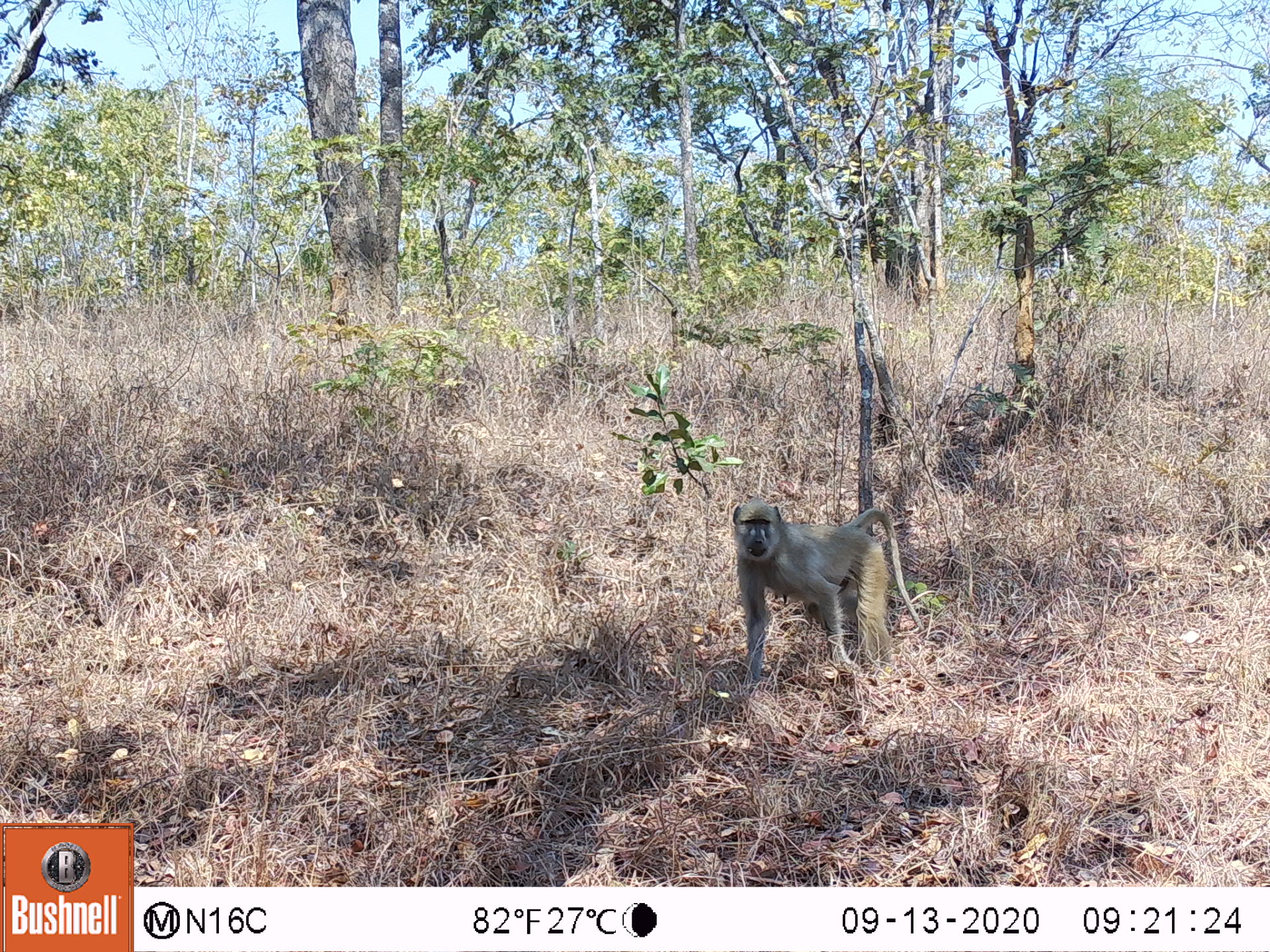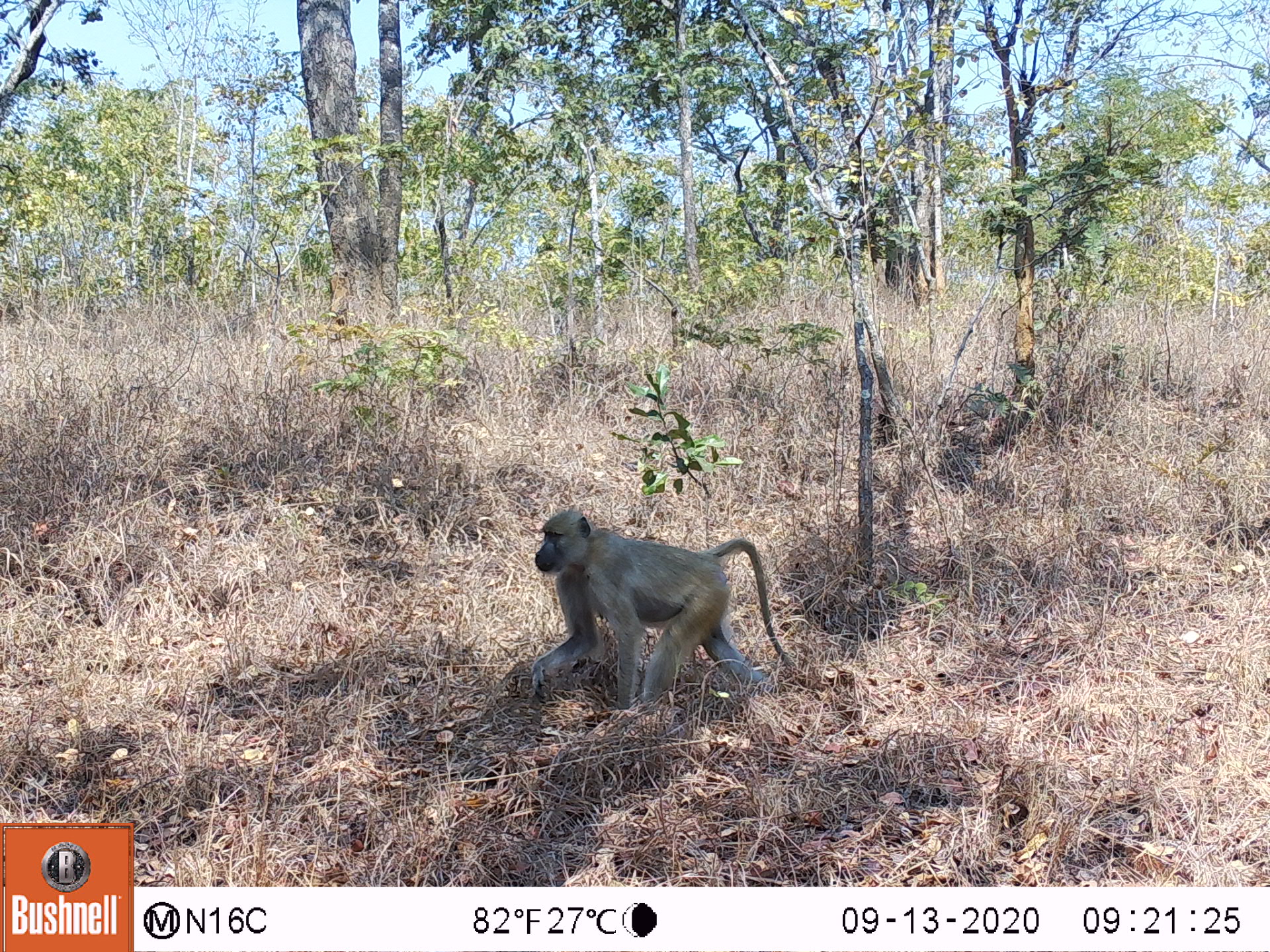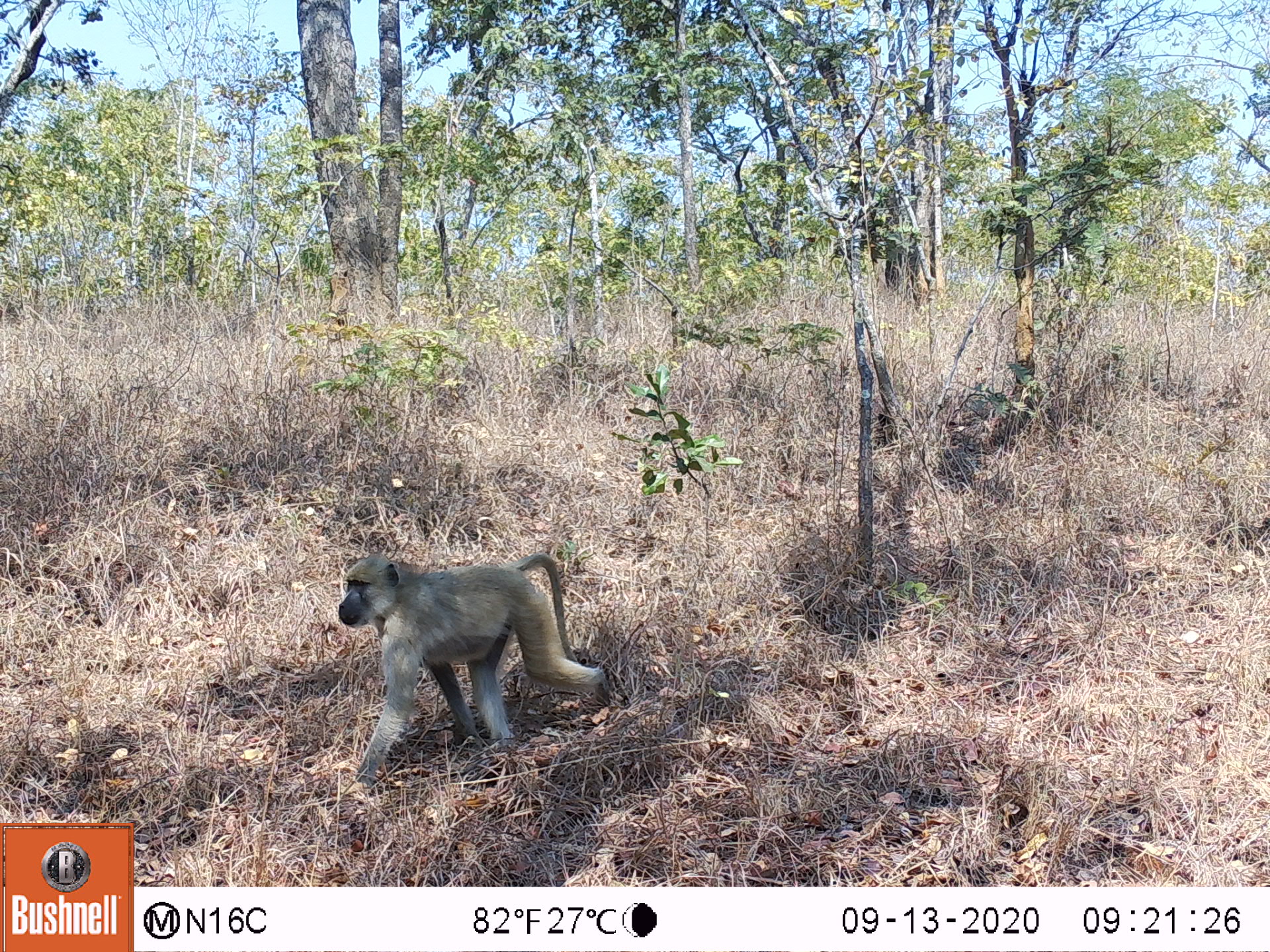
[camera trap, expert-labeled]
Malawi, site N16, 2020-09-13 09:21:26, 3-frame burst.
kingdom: Animalia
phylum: Chordata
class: Mammalia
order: Primates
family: Cercopithecidae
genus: Papio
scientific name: Papio cynocephalus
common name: yellow baboon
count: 1